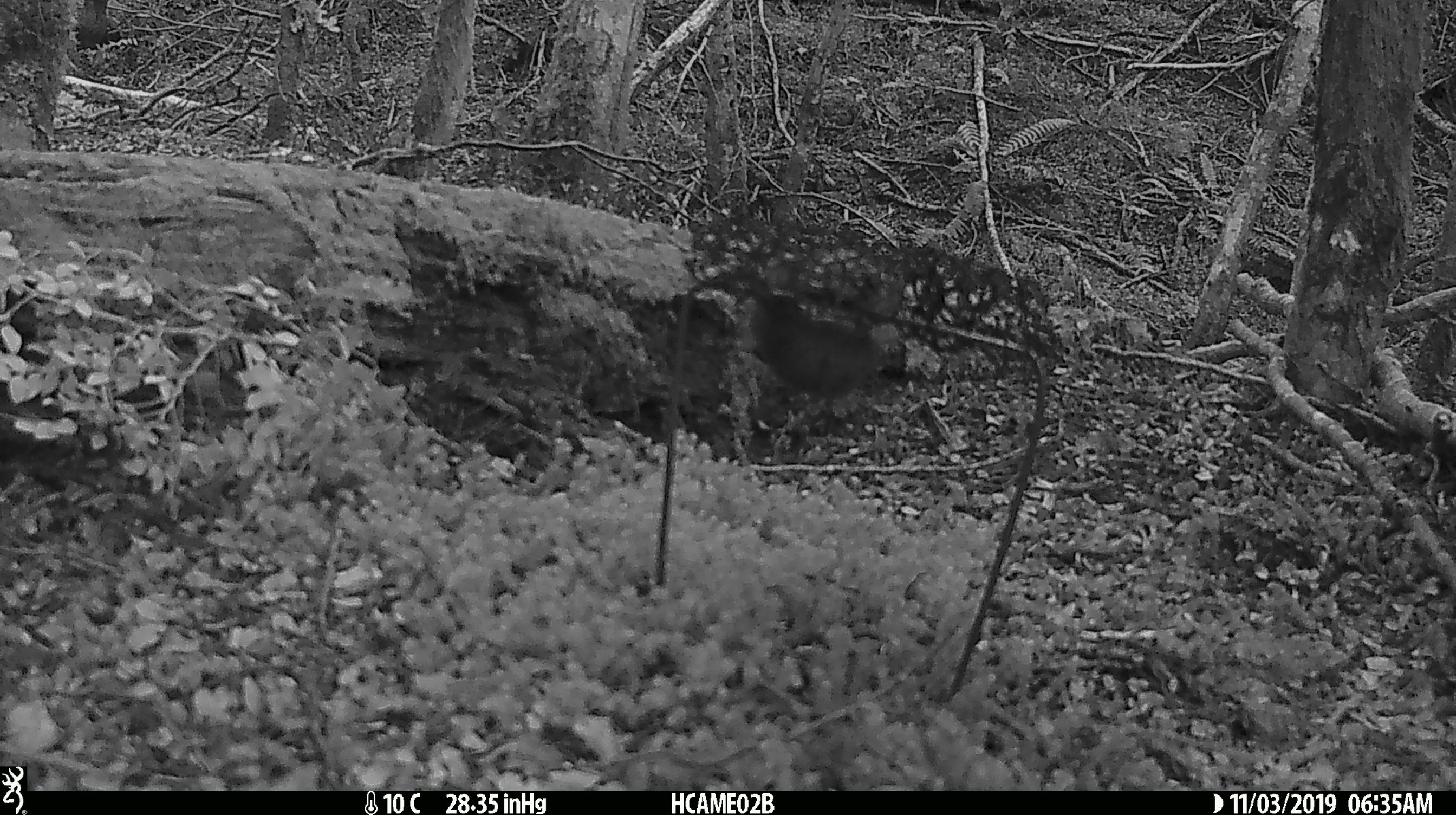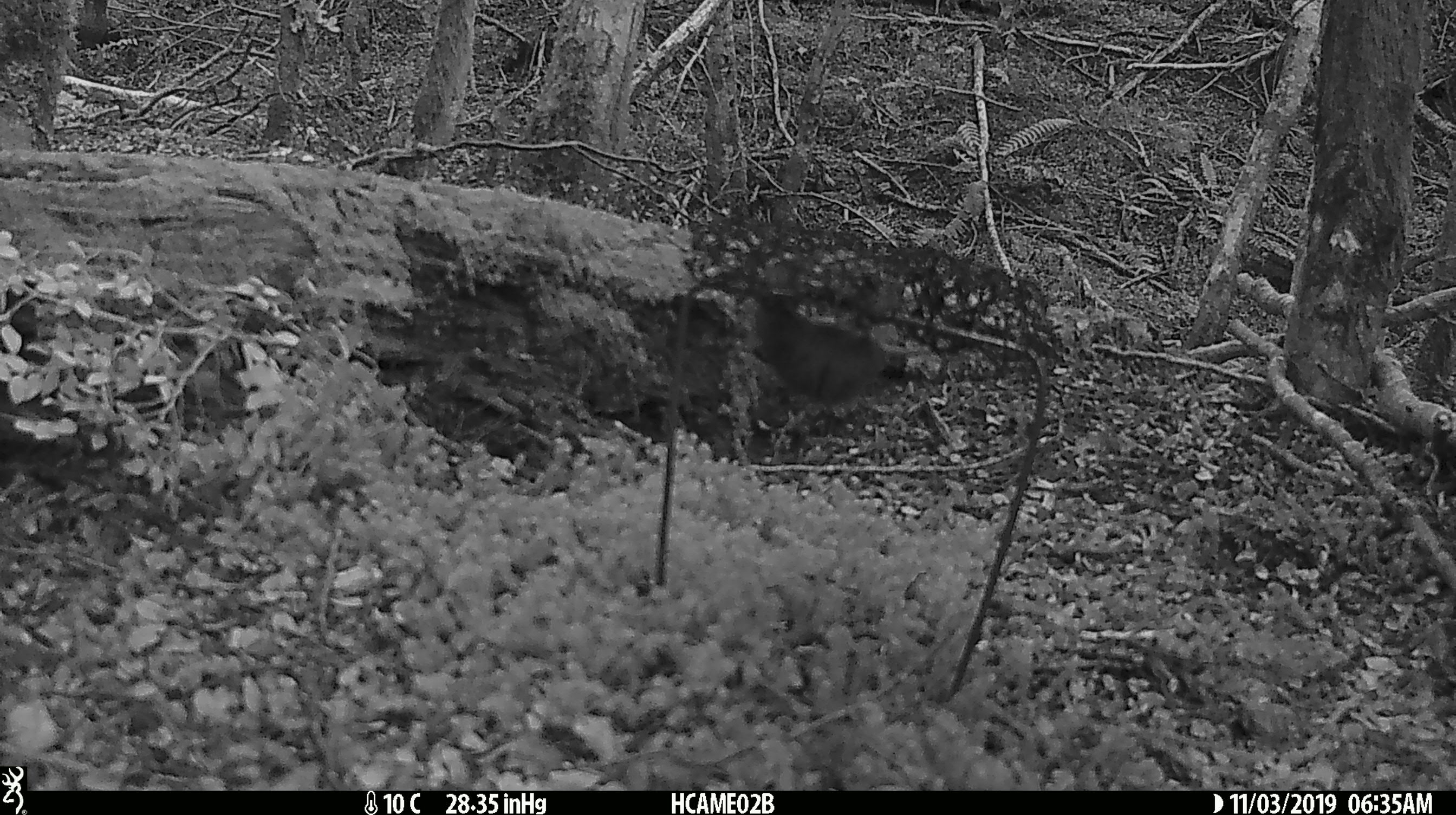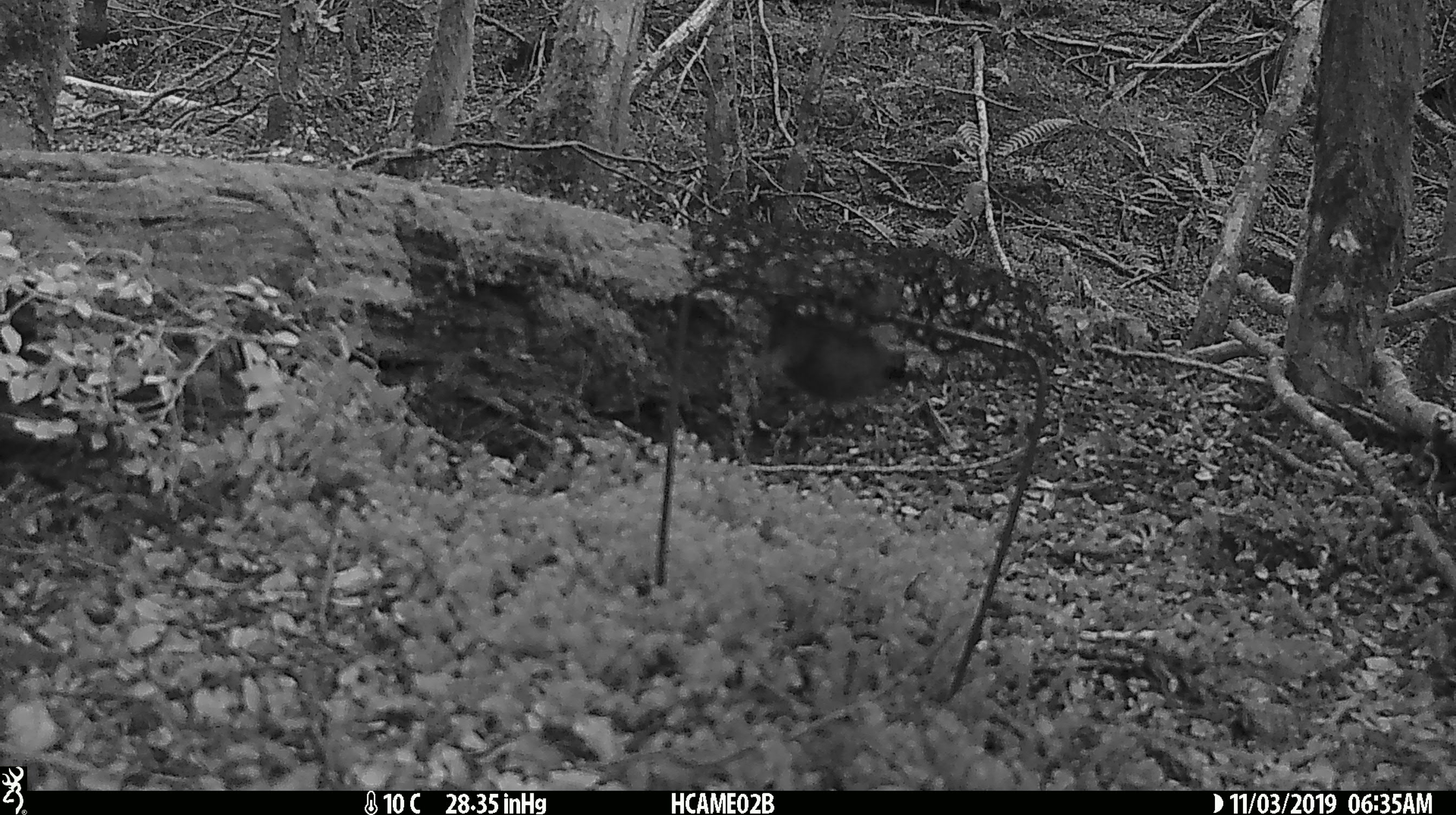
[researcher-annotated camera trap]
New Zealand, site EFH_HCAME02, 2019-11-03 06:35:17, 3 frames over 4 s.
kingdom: Animalia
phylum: Chordata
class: Mammalia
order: Rodentia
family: Muridae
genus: Mus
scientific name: Mus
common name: mouse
Mouse (Mus).